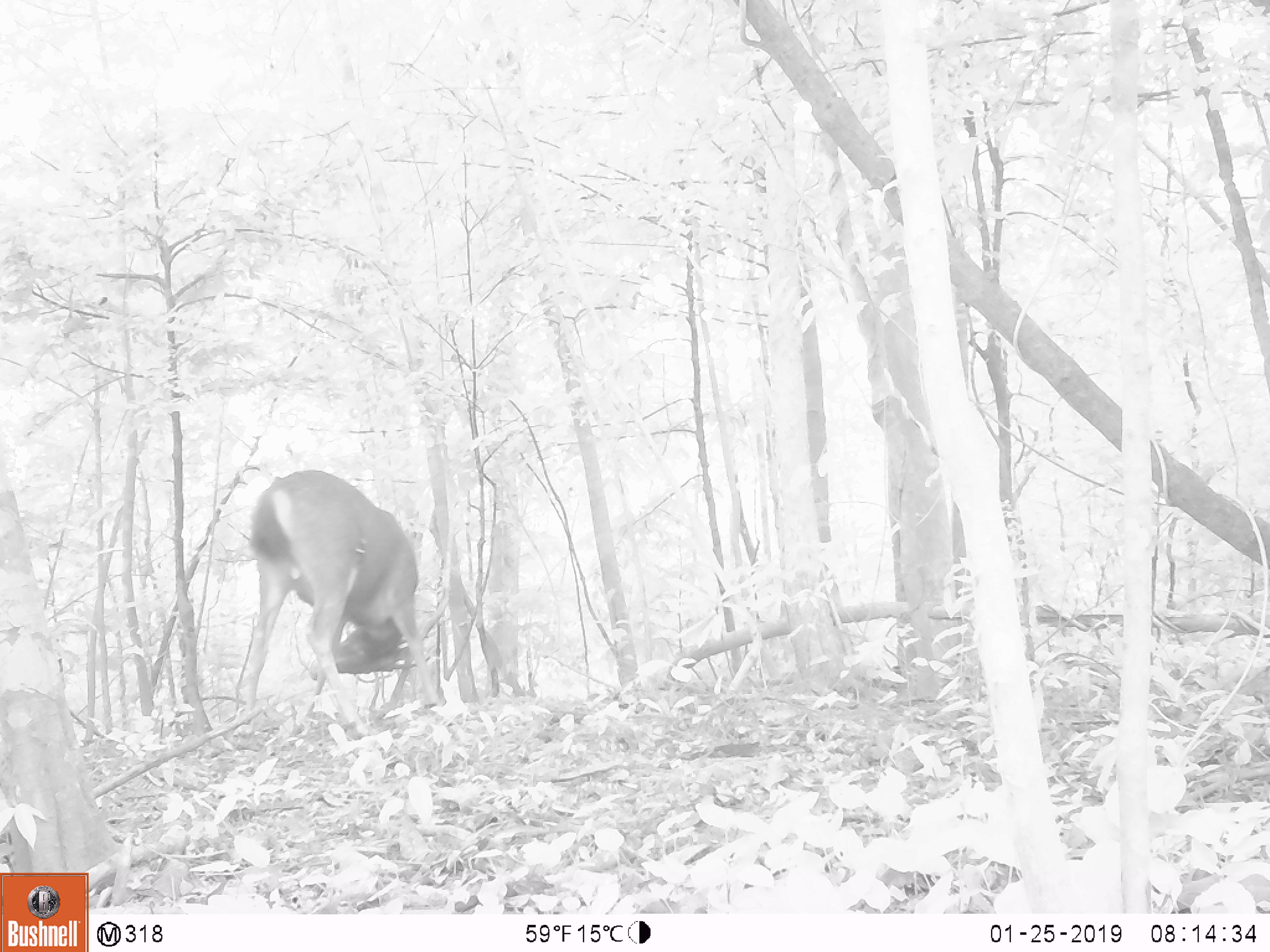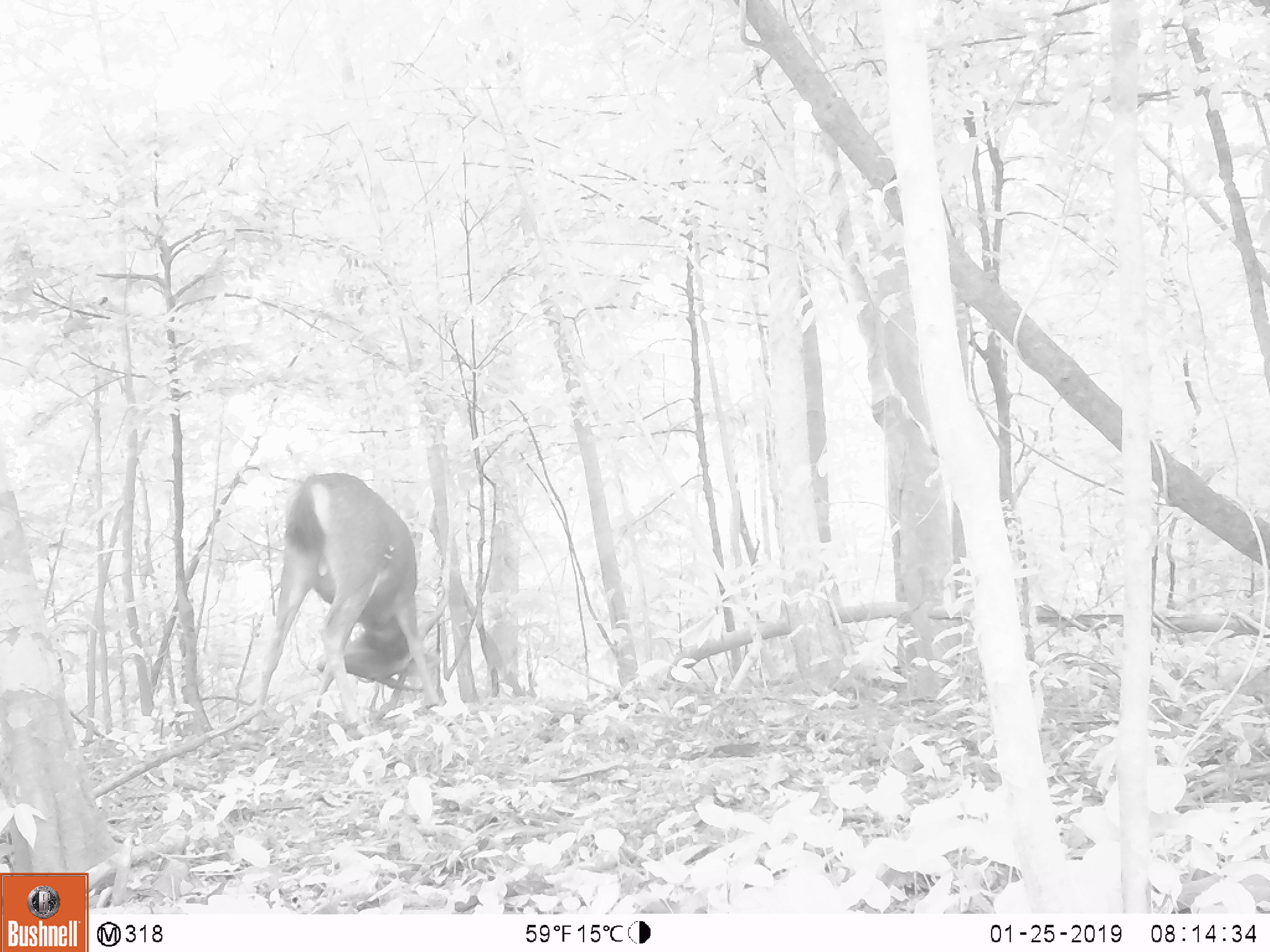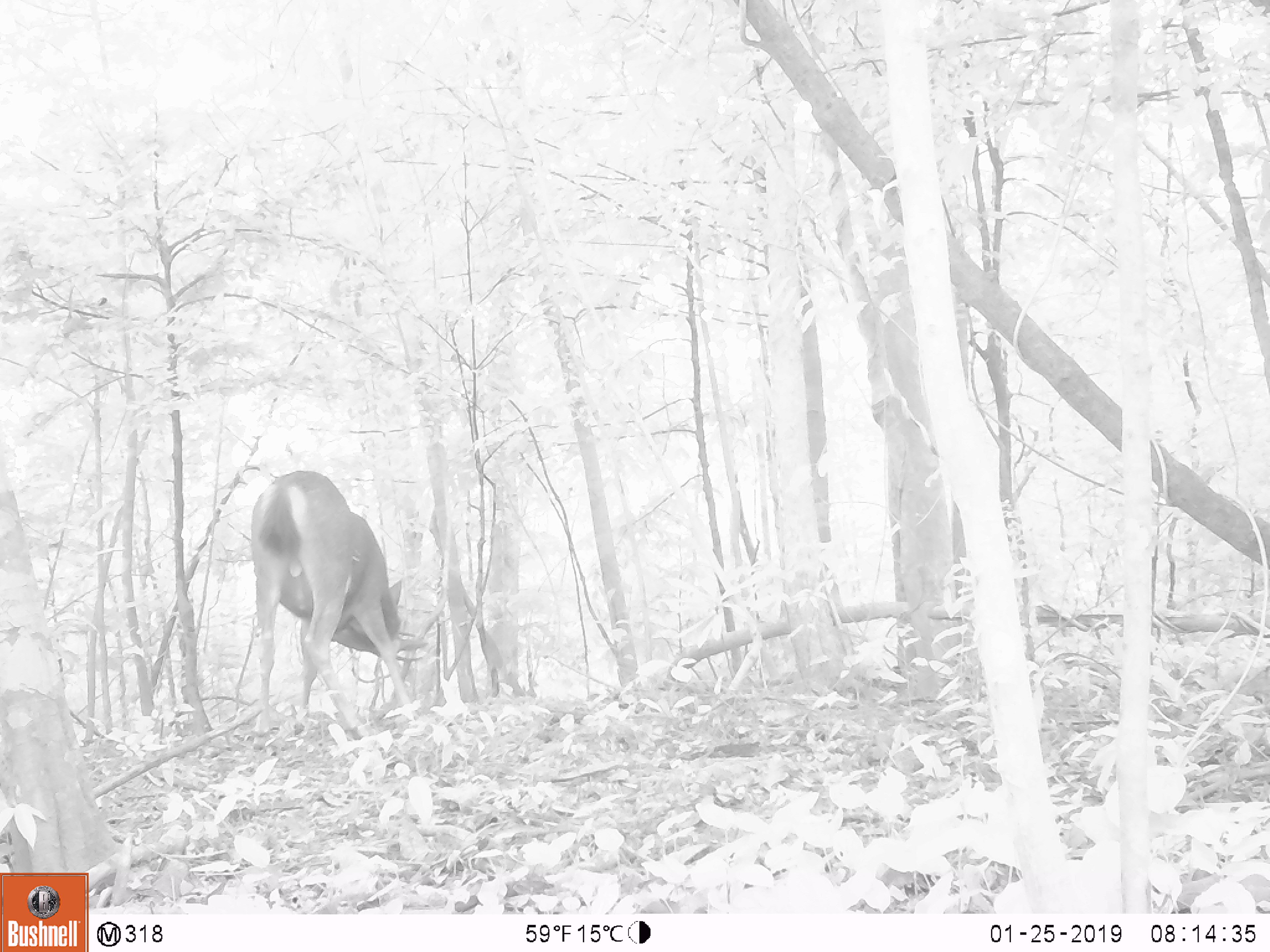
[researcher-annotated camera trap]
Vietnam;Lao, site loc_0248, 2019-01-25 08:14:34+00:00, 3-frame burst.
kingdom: Animalia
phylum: Chordata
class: Mammalia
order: Artiodactyla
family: Cervidae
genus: Rusa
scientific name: Rusa unicolor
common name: sambar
Sambar (Rusa unicolor). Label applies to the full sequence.